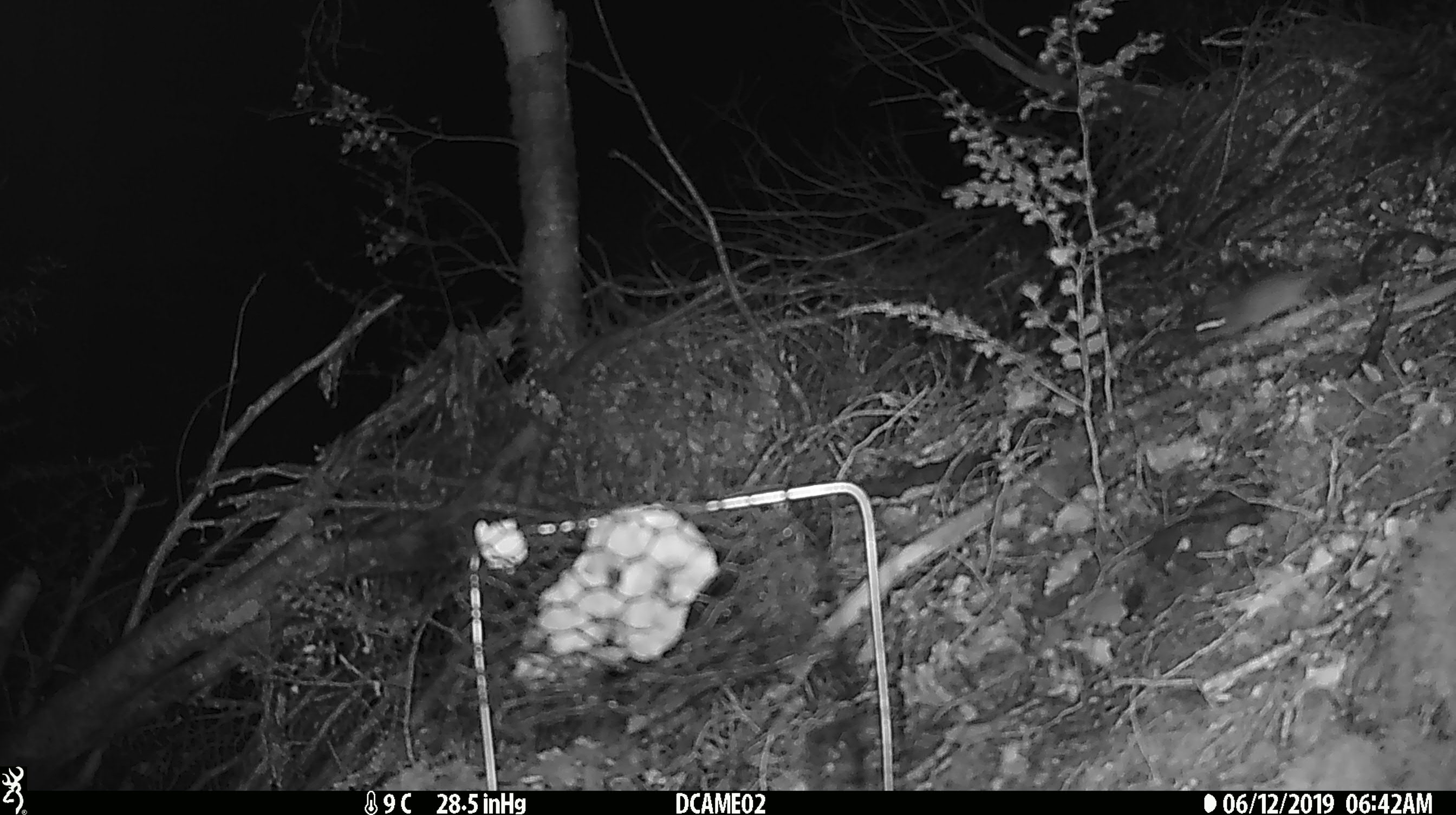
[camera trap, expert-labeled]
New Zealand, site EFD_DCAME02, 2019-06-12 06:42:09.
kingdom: Animalia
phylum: Chordata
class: Mammalia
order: Rodentia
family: Muridae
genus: Mus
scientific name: Mus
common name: mouse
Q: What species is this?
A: Mouse (Mus).